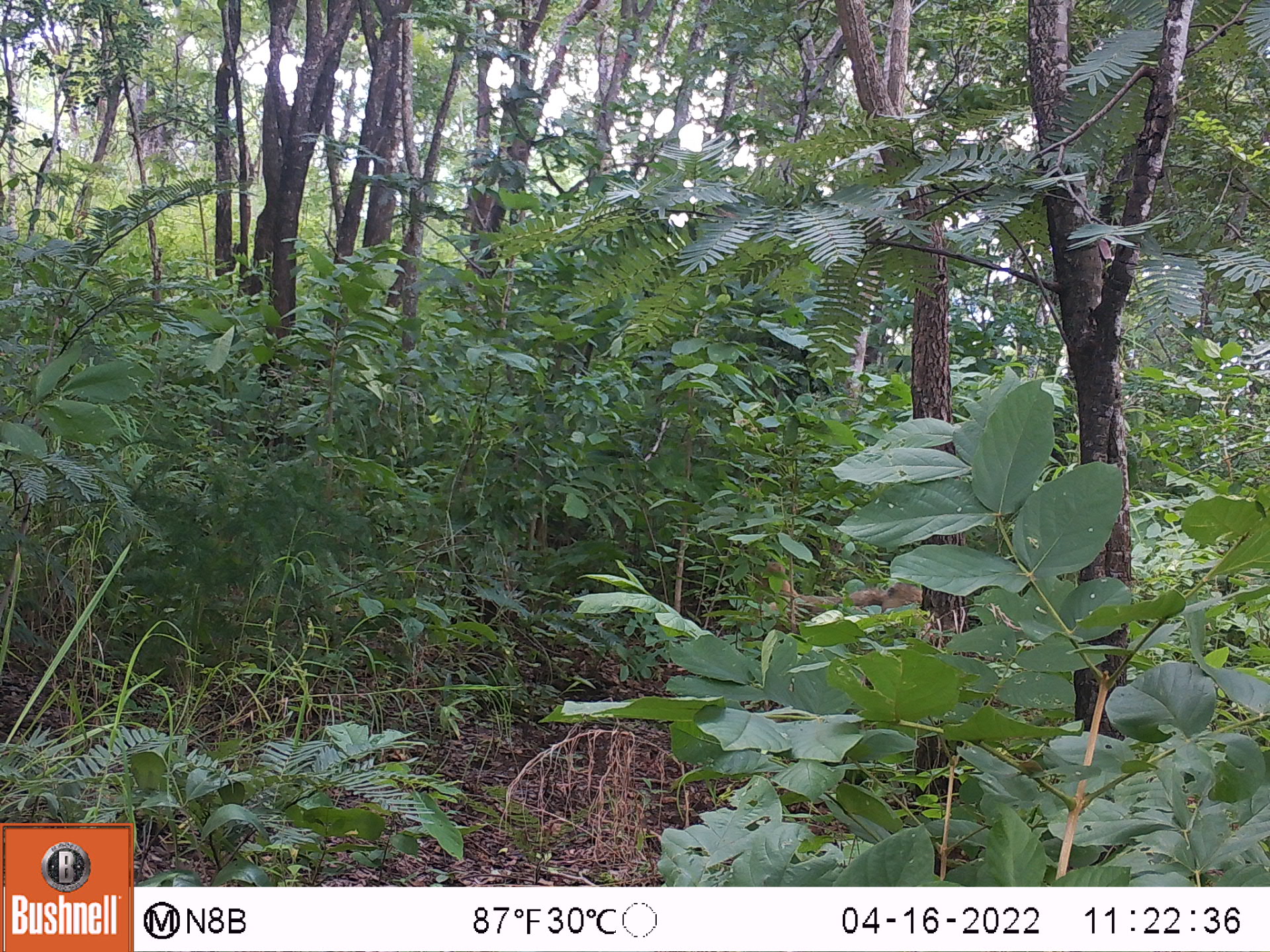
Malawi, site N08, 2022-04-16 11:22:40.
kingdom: Animalia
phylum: Chordata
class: Mammalia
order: Primates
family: Cercopithecidae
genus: Papio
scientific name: Papio cynocephalus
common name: yellow baboon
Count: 1.